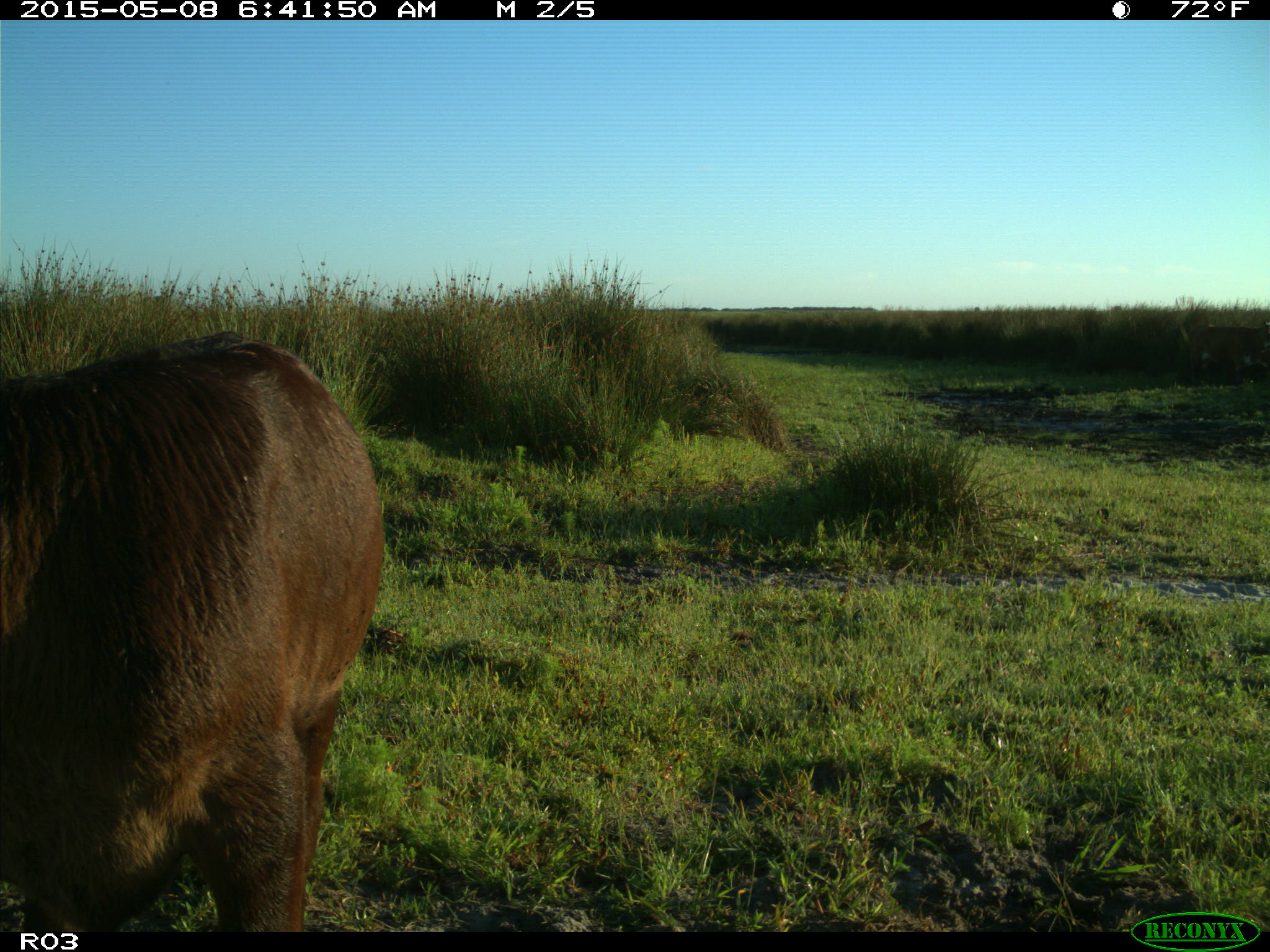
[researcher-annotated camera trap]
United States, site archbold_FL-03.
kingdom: Animalia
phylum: Chordata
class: Mammalia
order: Artiodactyla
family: Bovidae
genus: Bos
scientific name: Bos taurus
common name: domestic cow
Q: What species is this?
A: Bos taurus (domestic cow).